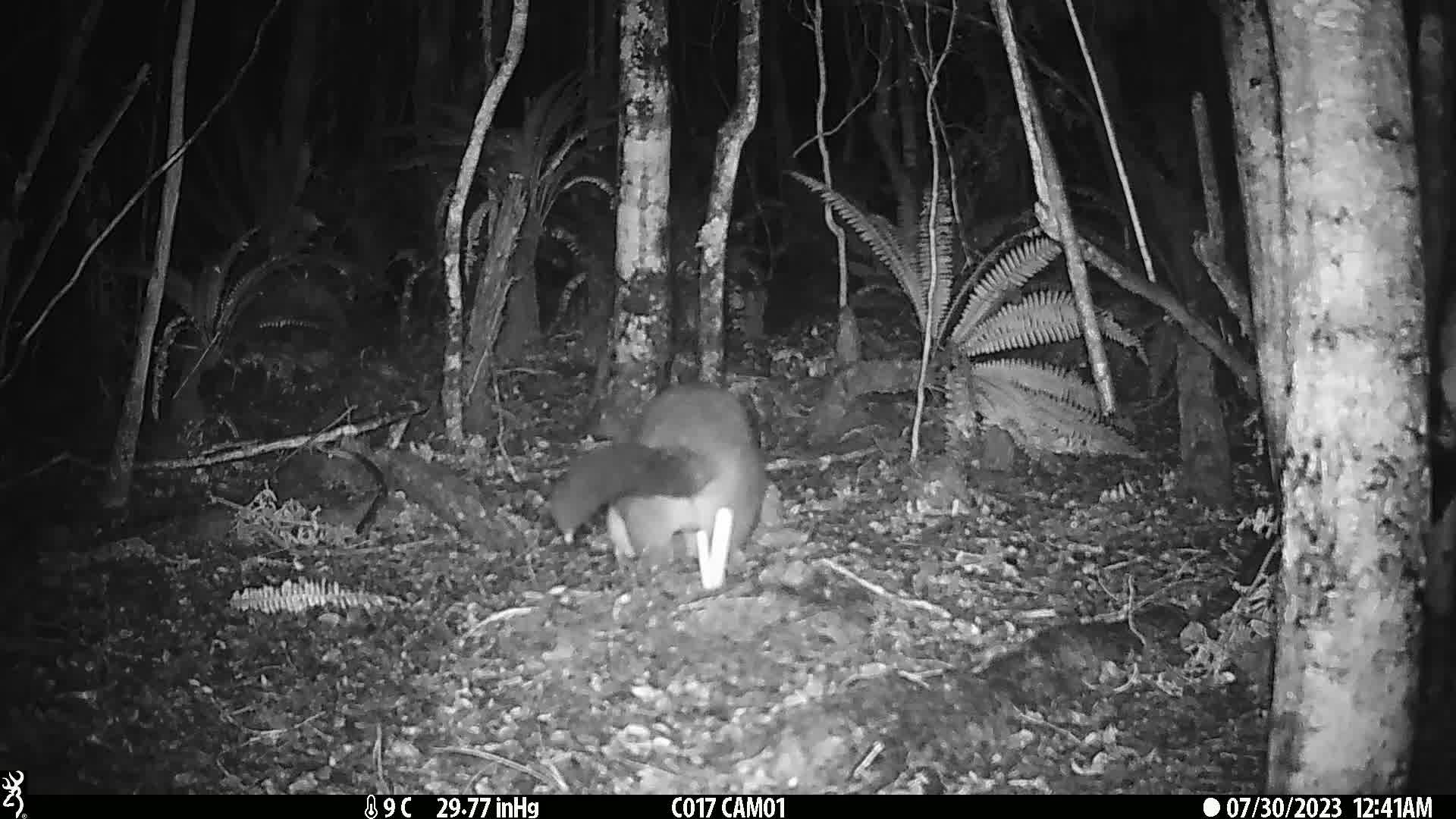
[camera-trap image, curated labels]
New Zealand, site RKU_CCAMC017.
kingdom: Animalia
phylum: Chordata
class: Mammalia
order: Diprotodontia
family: Phalangeridae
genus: Trichosurus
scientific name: Trichosurus vulpecula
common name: common brushtail possum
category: possum